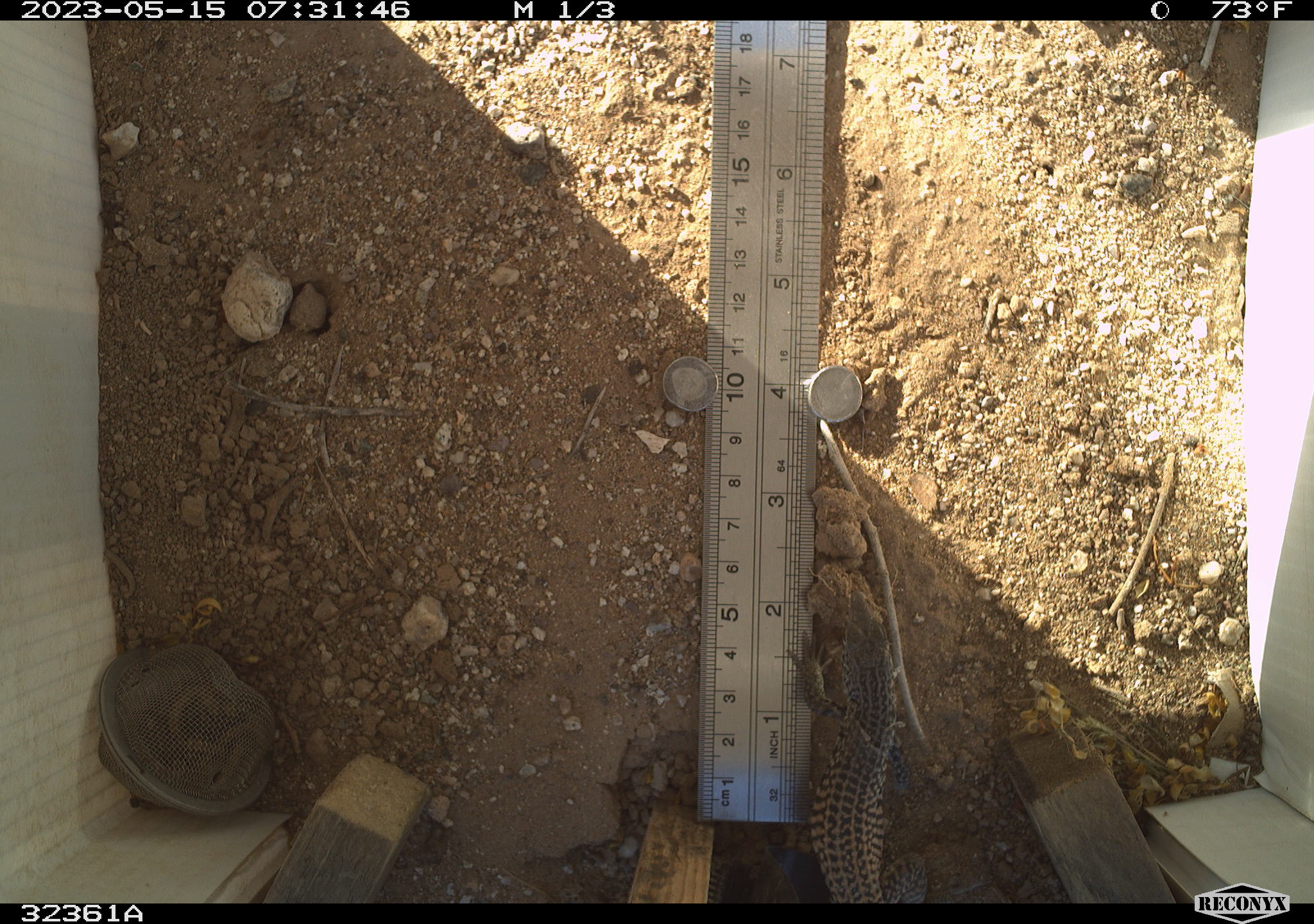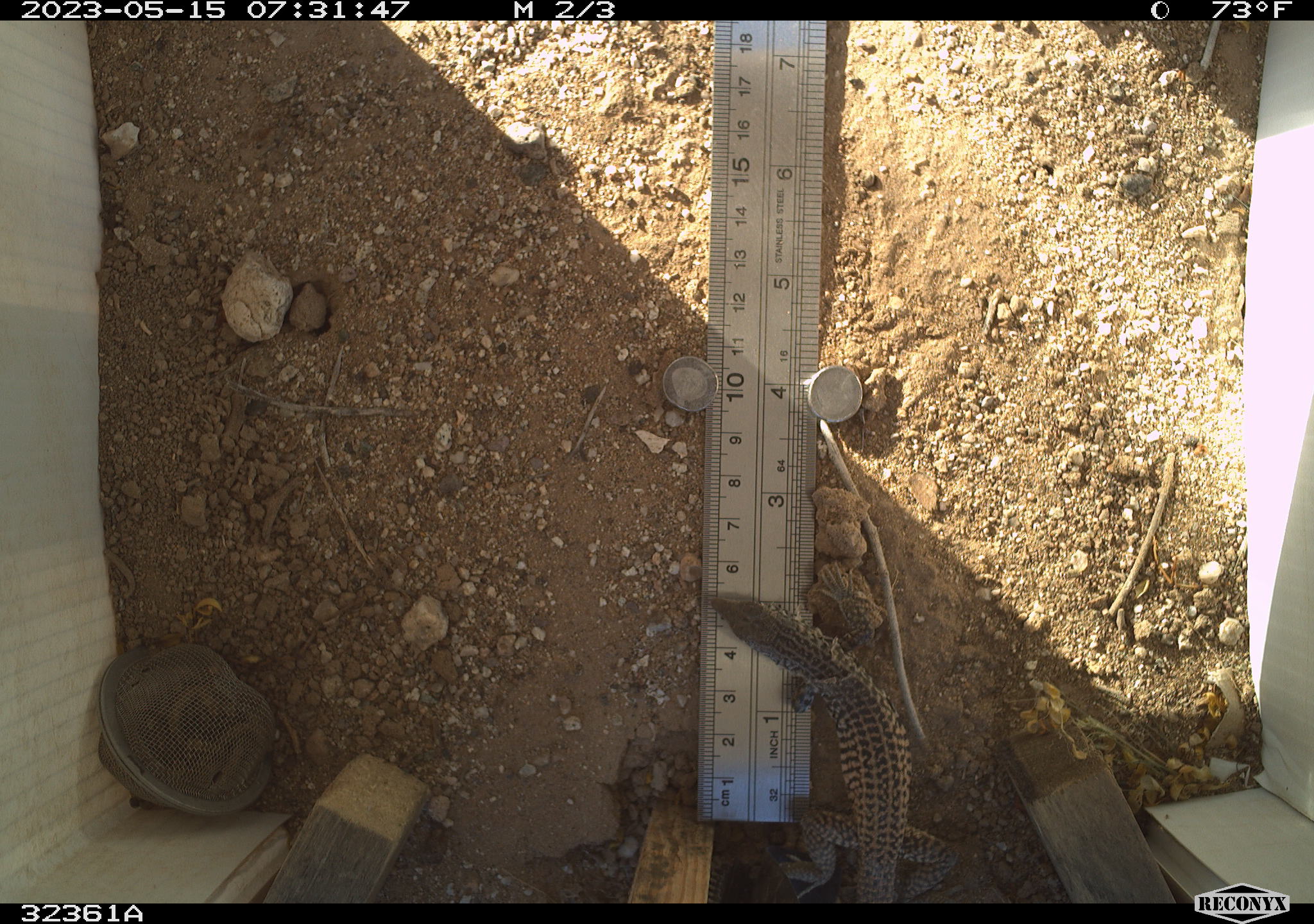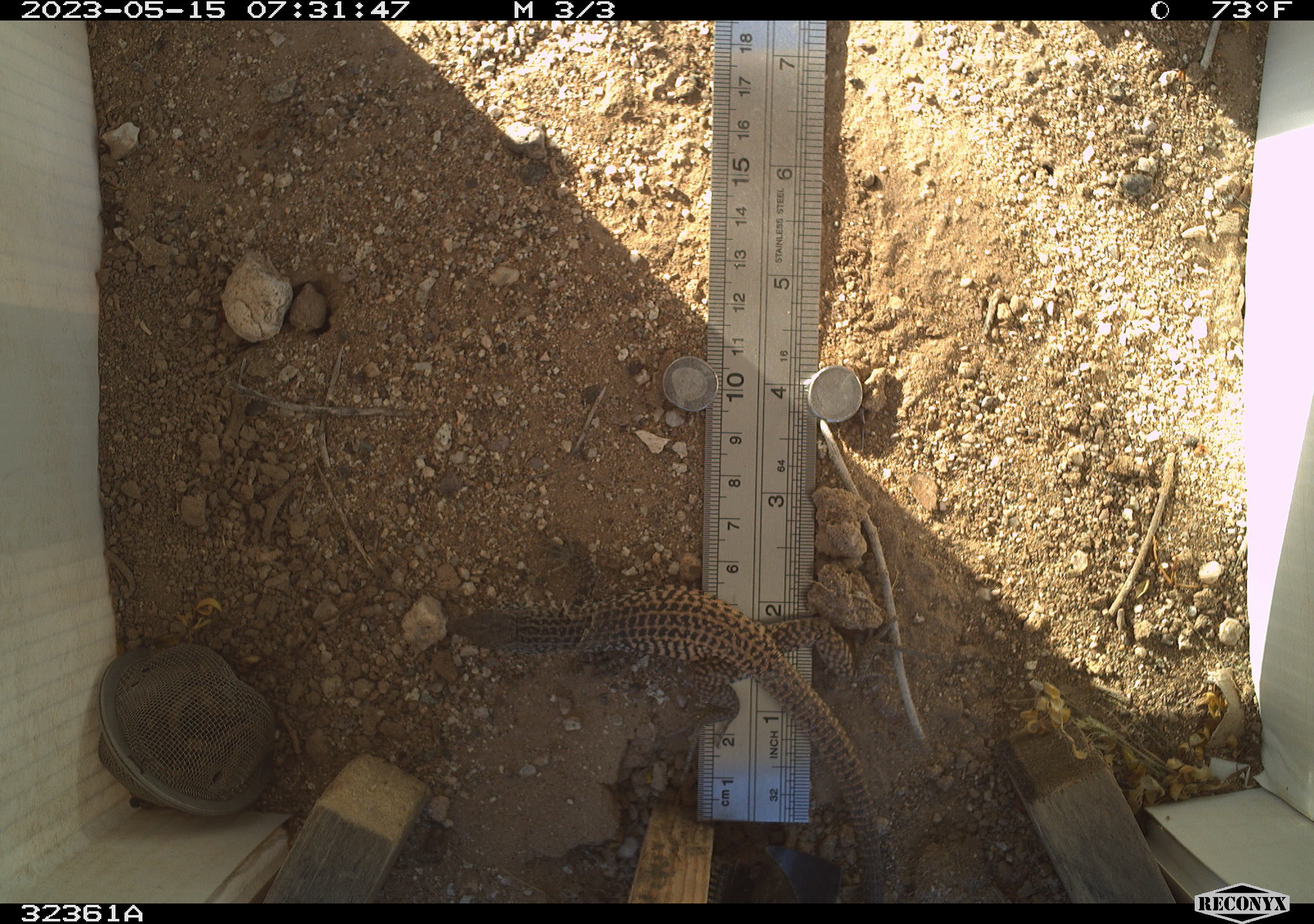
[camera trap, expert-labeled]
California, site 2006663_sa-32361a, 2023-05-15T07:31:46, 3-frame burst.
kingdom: Animalia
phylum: Chordata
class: Reptilia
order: Squamata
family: Teiidae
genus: Aspidoscelis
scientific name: Aspidoscelis tigris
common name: western whiptail